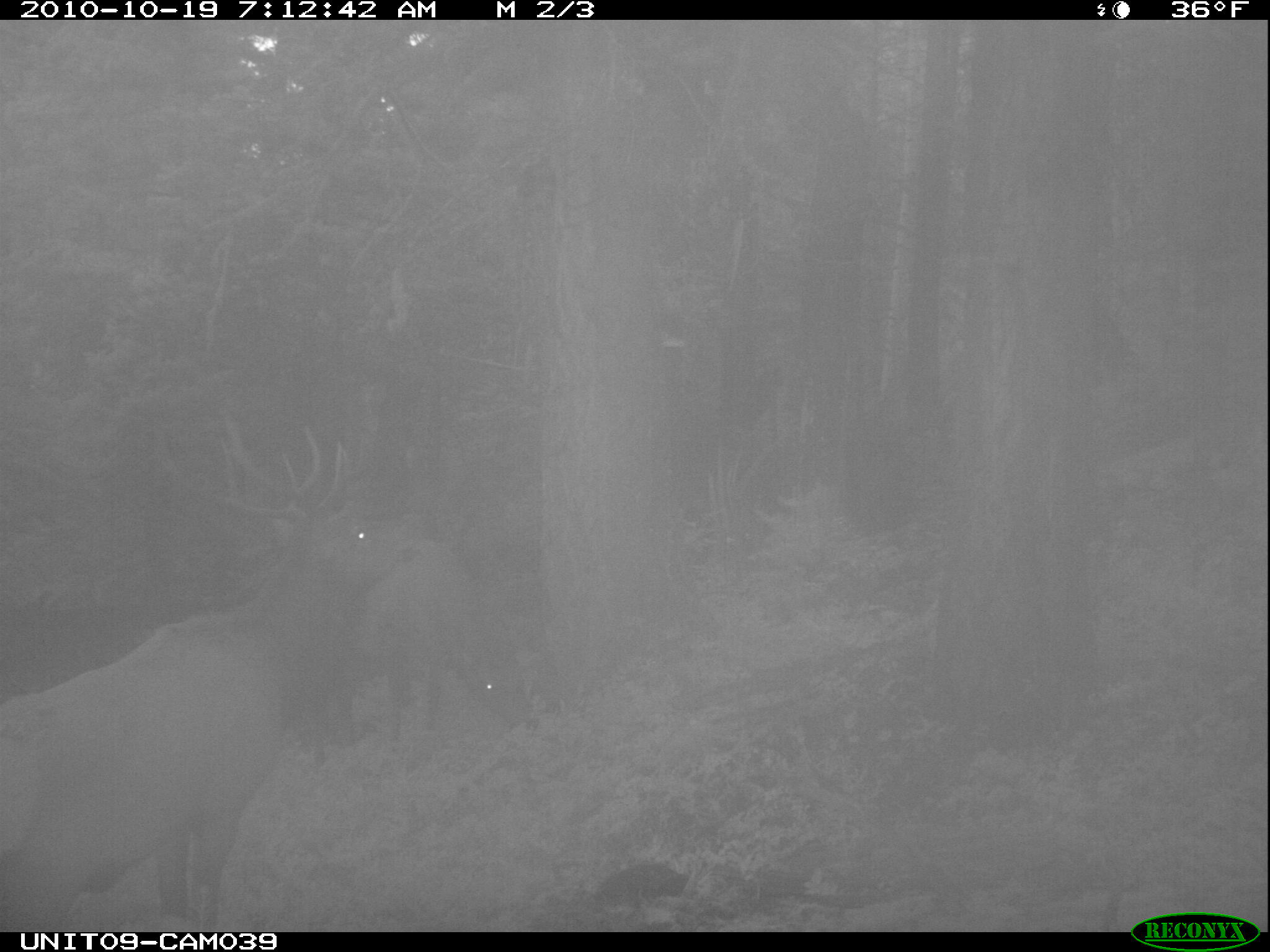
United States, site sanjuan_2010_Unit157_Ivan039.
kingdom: Animalia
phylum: Chordata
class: Mammalia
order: Artiodactyla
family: Cervidae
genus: Cervus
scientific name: Cervus elaphus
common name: red deer